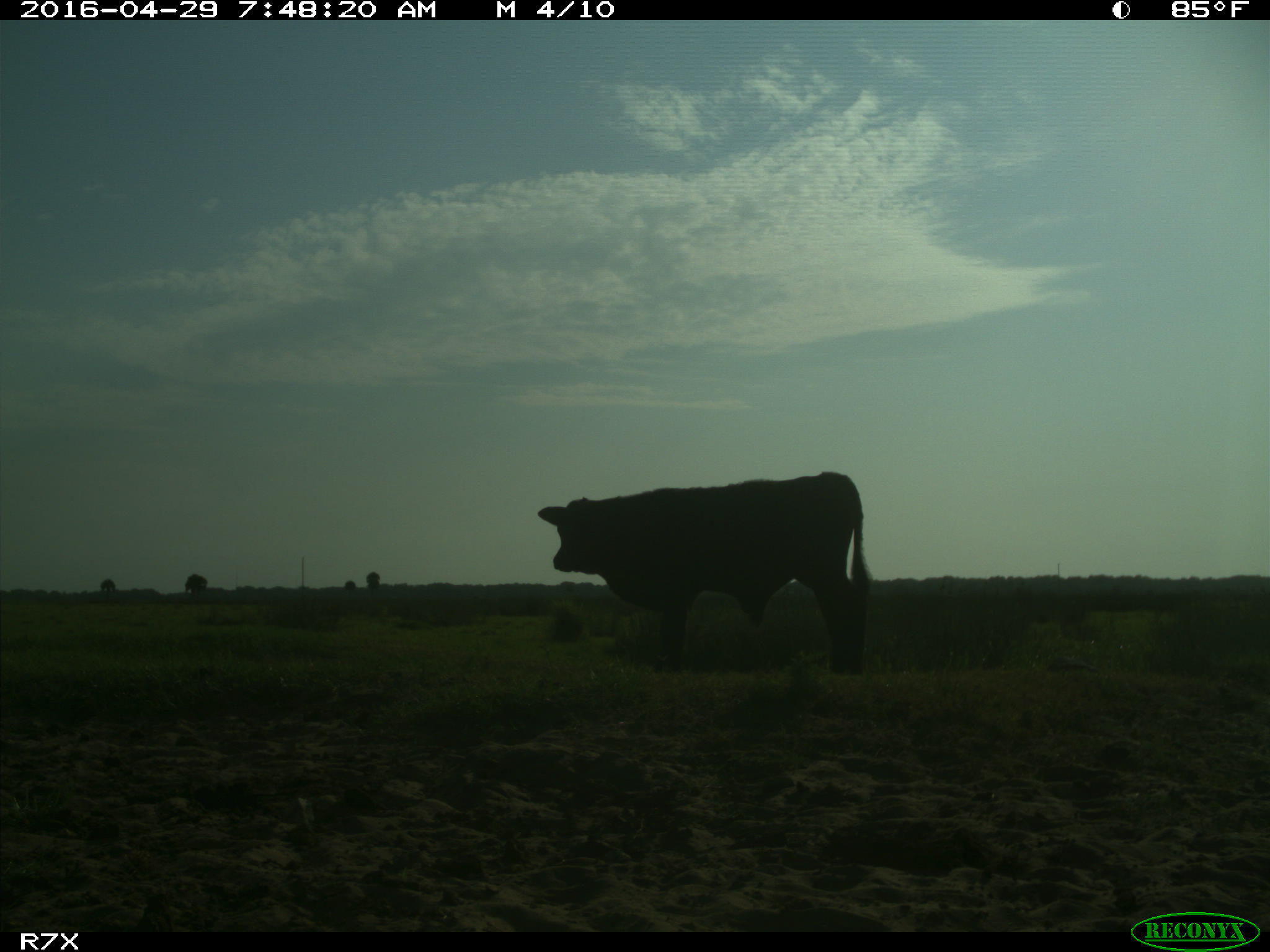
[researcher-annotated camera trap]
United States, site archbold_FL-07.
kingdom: Animalia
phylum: Chordata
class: Mammalia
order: Artiodactyla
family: Bovidae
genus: Bos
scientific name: Bos taurus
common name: domestic cow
Bos taurus (domestic cow).